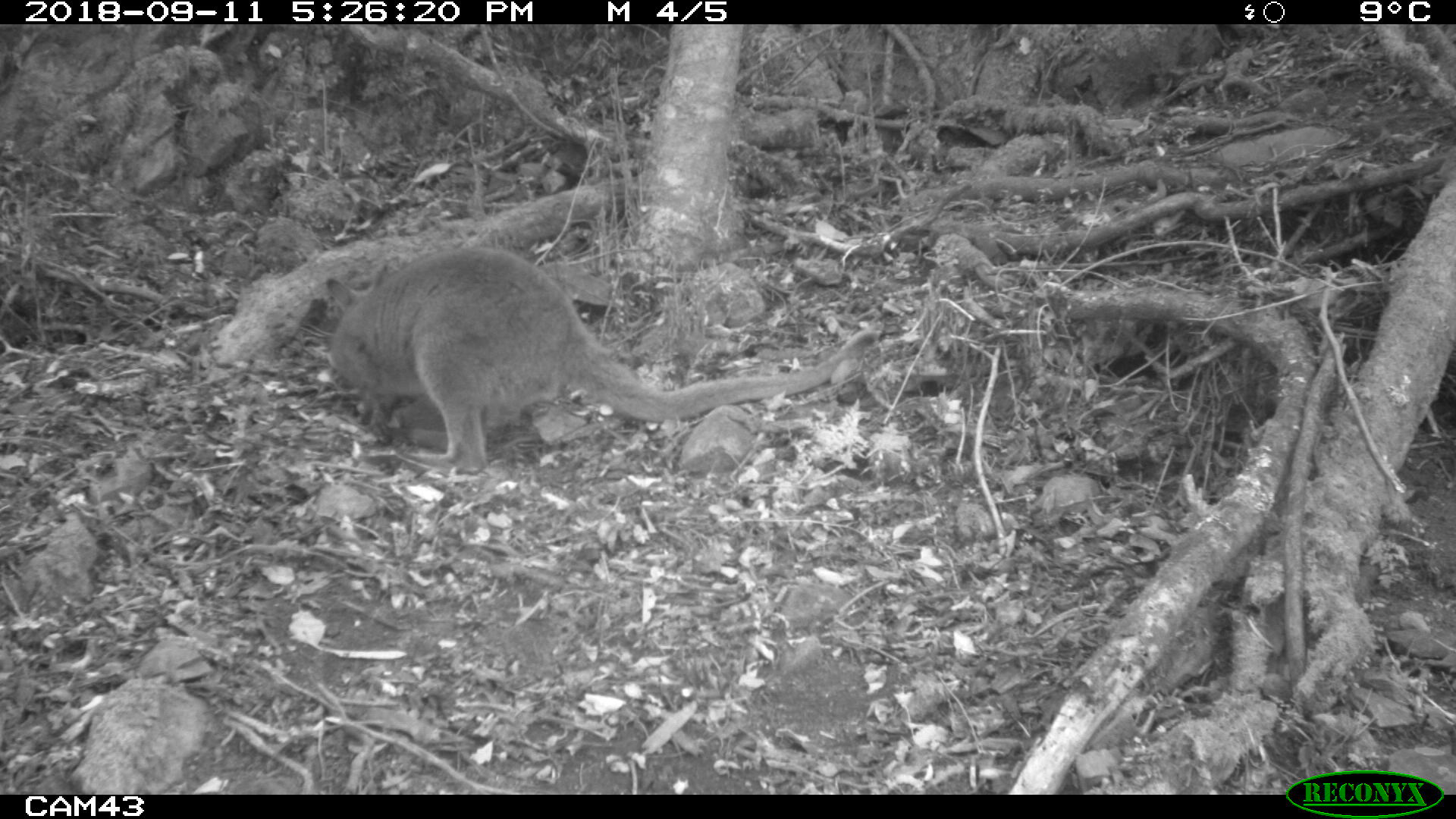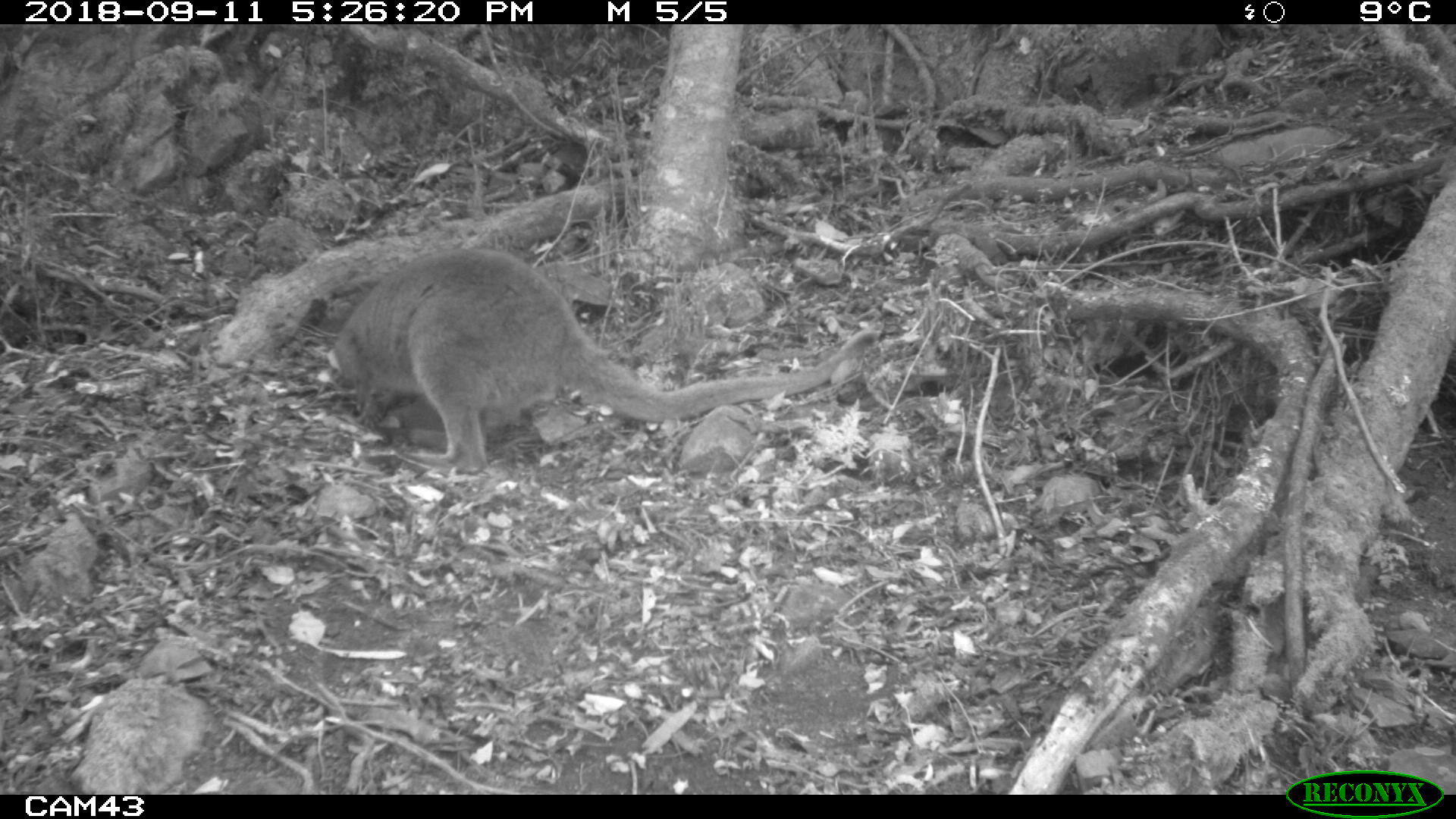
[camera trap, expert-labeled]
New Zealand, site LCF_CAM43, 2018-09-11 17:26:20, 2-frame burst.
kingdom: Animalia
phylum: Chordata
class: Mammalia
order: Diprotodontia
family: Macropodidae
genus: Notamacropus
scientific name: Notamacropus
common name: wallaby